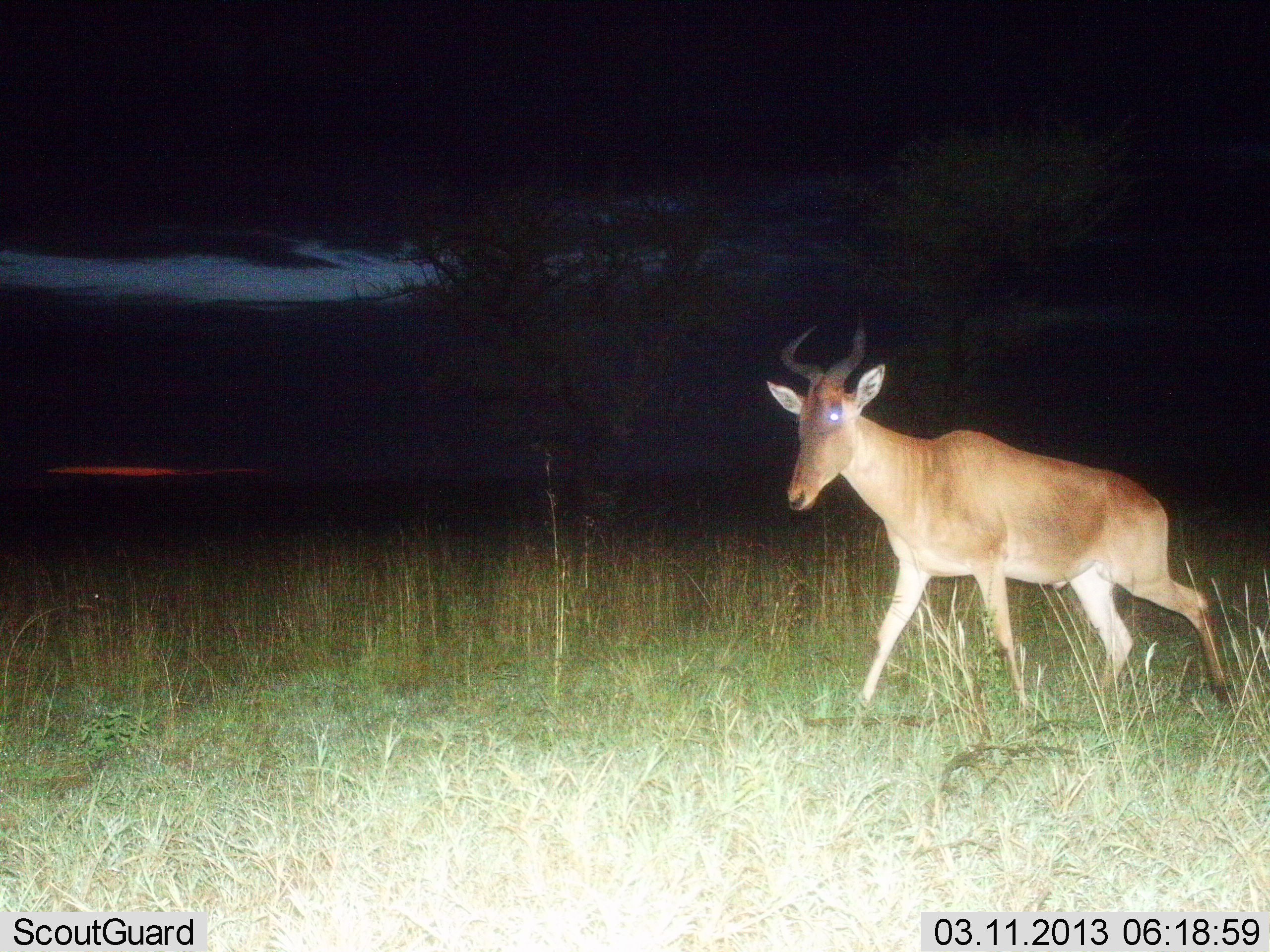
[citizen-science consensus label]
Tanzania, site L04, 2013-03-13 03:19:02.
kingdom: Animalia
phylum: Chordata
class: Mammalia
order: Artiodactyla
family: Bovidae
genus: Alcelaphus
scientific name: Alcelaphus buselaphus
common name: hartebeest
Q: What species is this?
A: Hartebeest (Alcelaphus buselaphus).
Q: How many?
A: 1.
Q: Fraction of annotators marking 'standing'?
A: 5%.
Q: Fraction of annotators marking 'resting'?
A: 0%.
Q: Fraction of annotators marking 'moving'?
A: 95%.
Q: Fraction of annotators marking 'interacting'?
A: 5%.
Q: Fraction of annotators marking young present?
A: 0%.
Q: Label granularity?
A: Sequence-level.